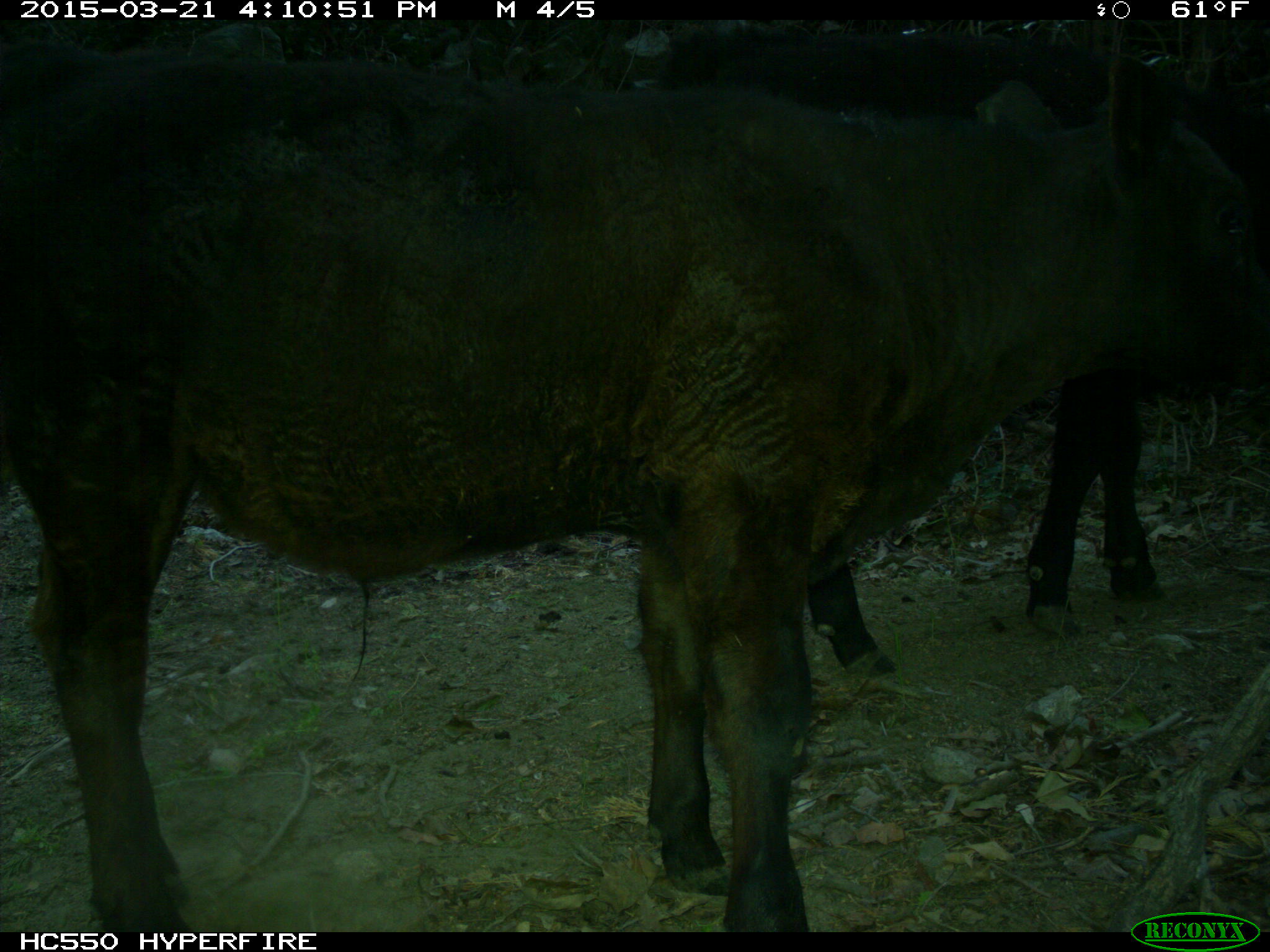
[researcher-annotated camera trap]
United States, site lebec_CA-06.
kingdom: Animalia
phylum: Chordata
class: Mammalia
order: Artiodactyla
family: Bovidae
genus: Bos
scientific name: Bos taurus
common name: domestic cow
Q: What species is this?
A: Bos taurus (domestic cow).